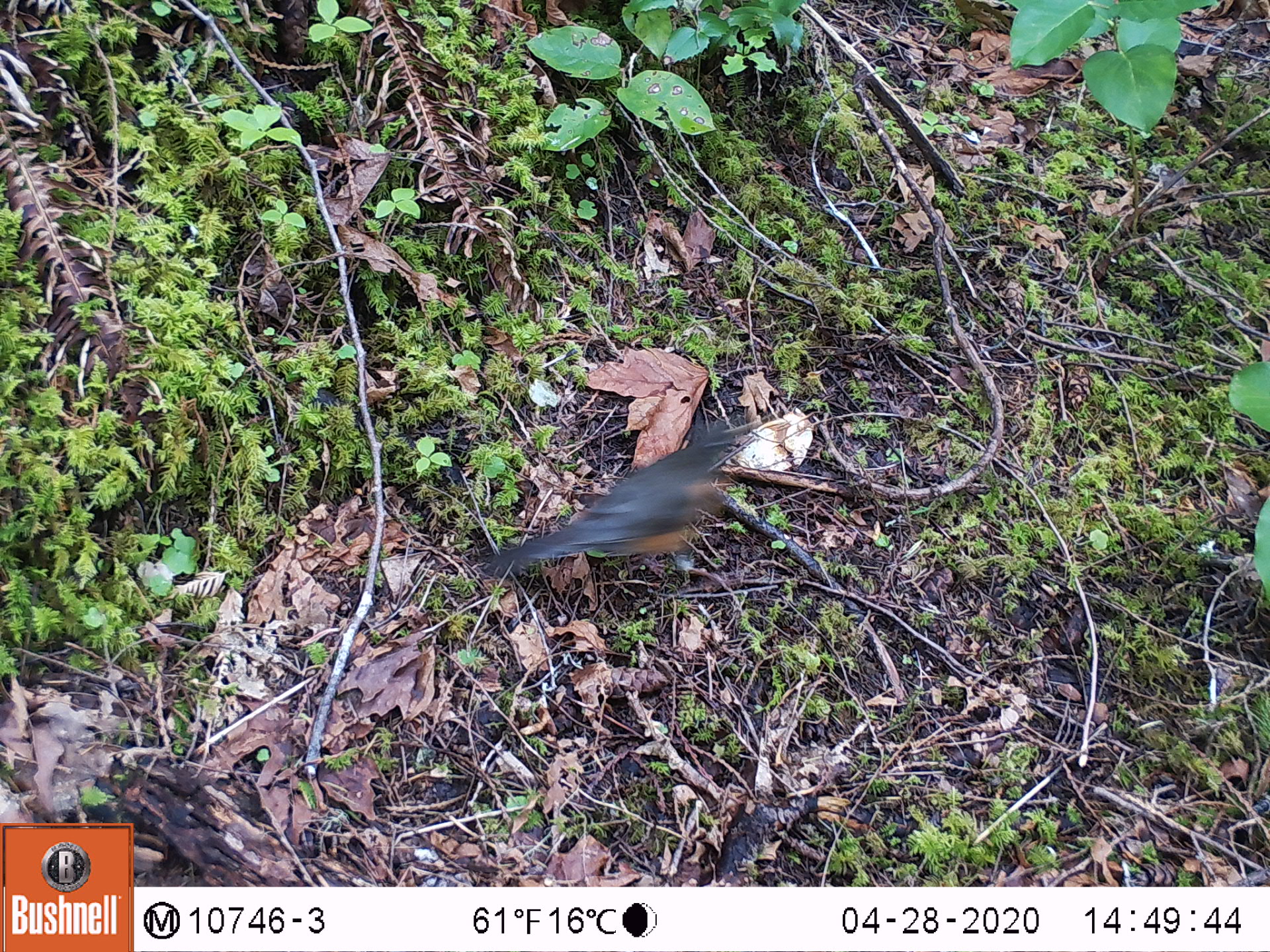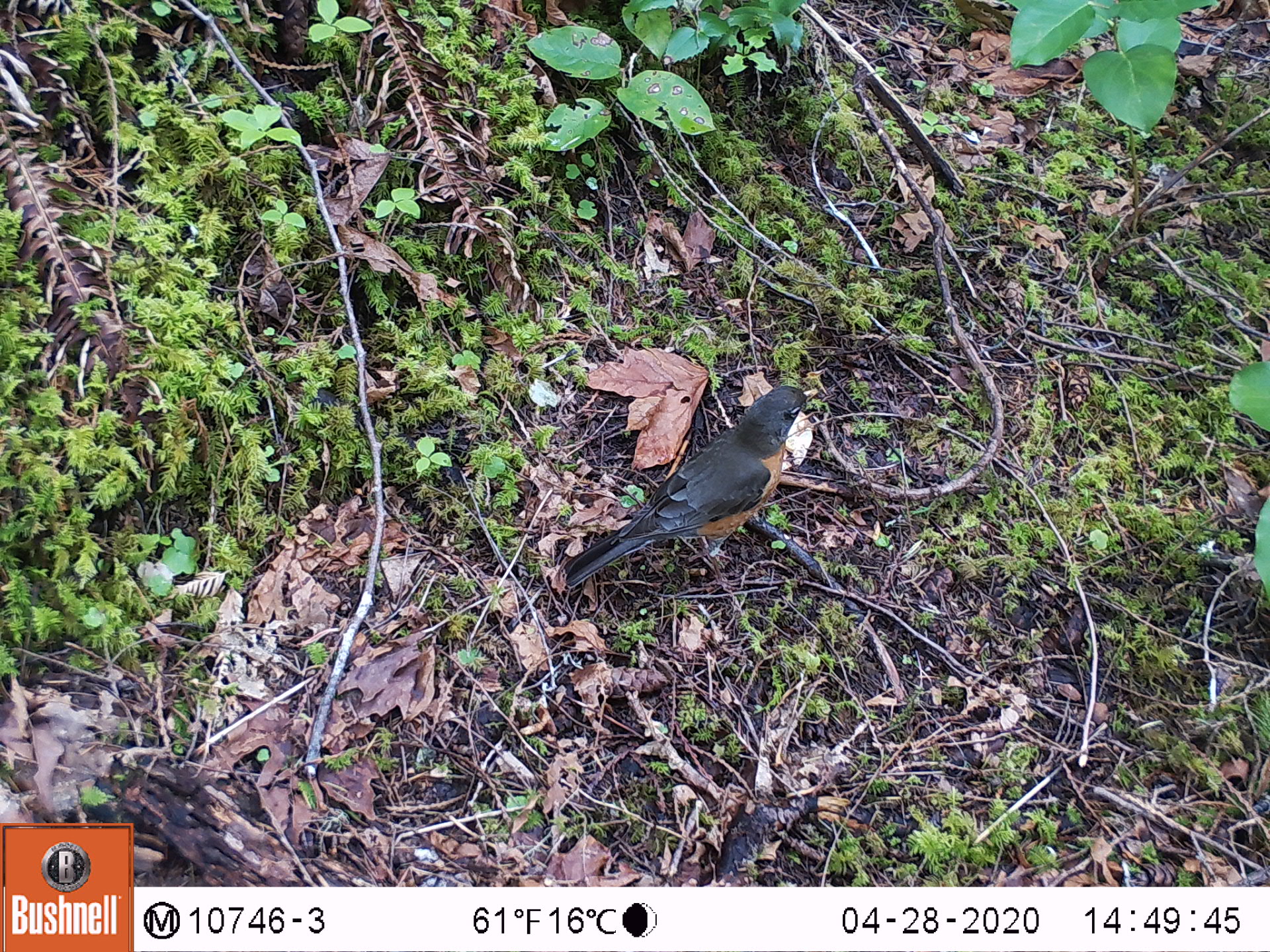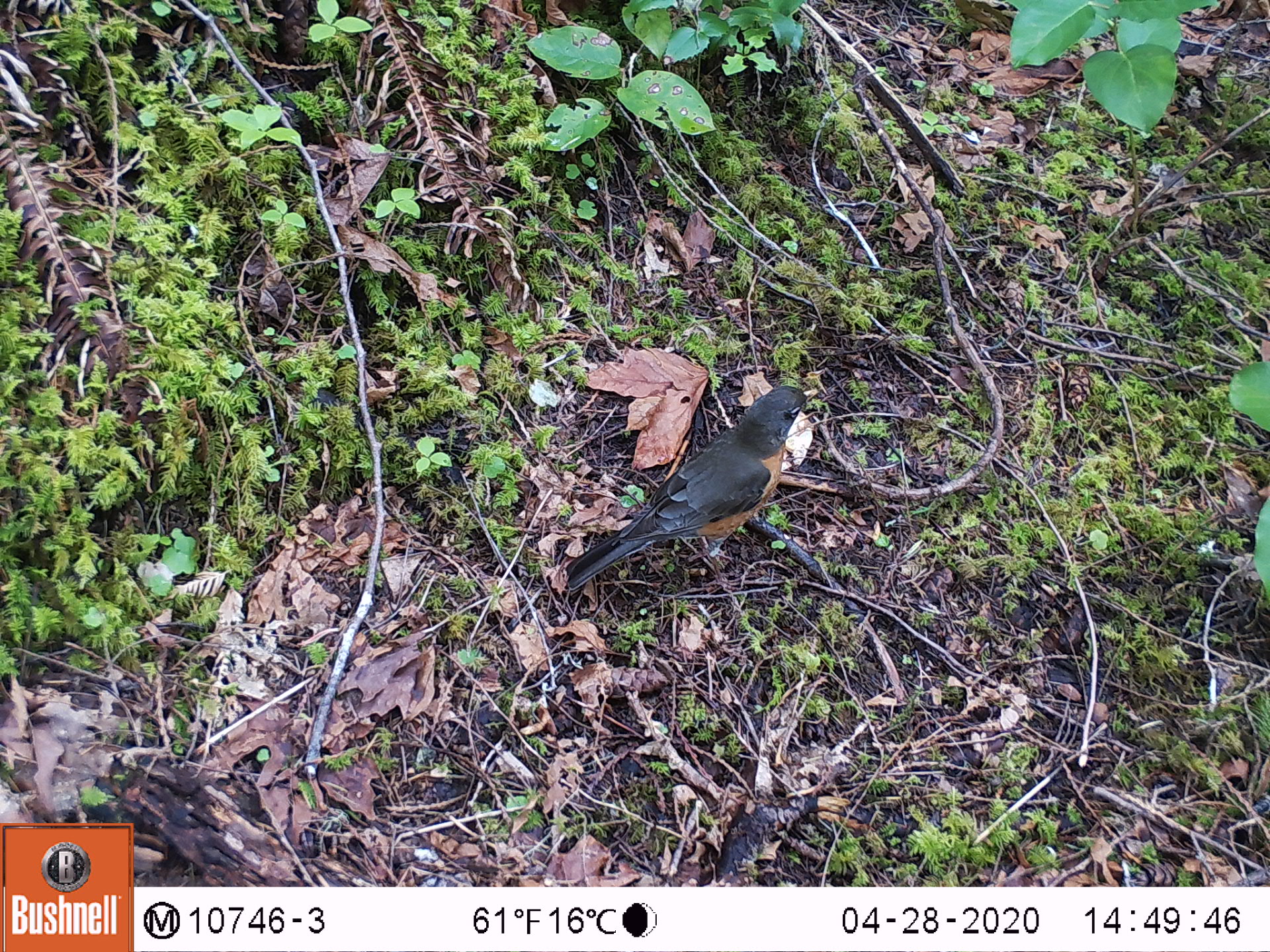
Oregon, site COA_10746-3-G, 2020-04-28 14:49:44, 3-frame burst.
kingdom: Animalia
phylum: Chordata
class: Aves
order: Passeriformes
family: Turdidae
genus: Ixoreus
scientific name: Ixoreus naevius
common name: varied thrush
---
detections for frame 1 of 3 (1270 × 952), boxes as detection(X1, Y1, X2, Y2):
varied thrush: detection(498, 423, 743, 586)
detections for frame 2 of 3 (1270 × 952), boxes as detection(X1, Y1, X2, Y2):
varied thrush: detection(560, 384, 820, 588)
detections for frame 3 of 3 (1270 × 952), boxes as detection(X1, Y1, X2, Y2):
varied thrush: detection(569, 382, 815, 584)